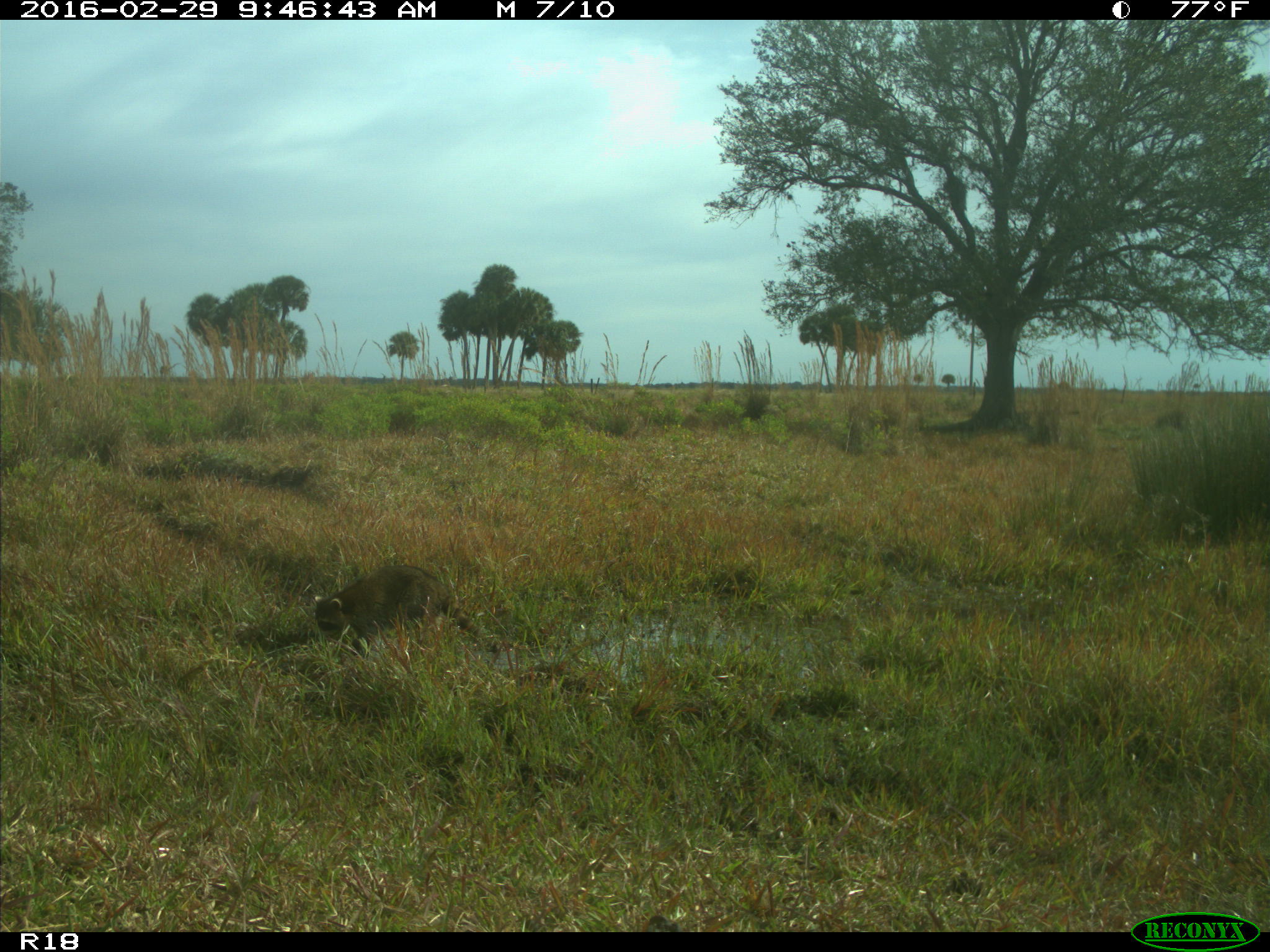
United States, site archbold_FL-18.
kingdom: Animalia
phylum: Chordata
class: Mammalia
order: Carnivora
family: Procyonidae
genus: Procyon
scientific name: Procyon lotor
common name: common raccoon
Procyon lotor (common raccoon).